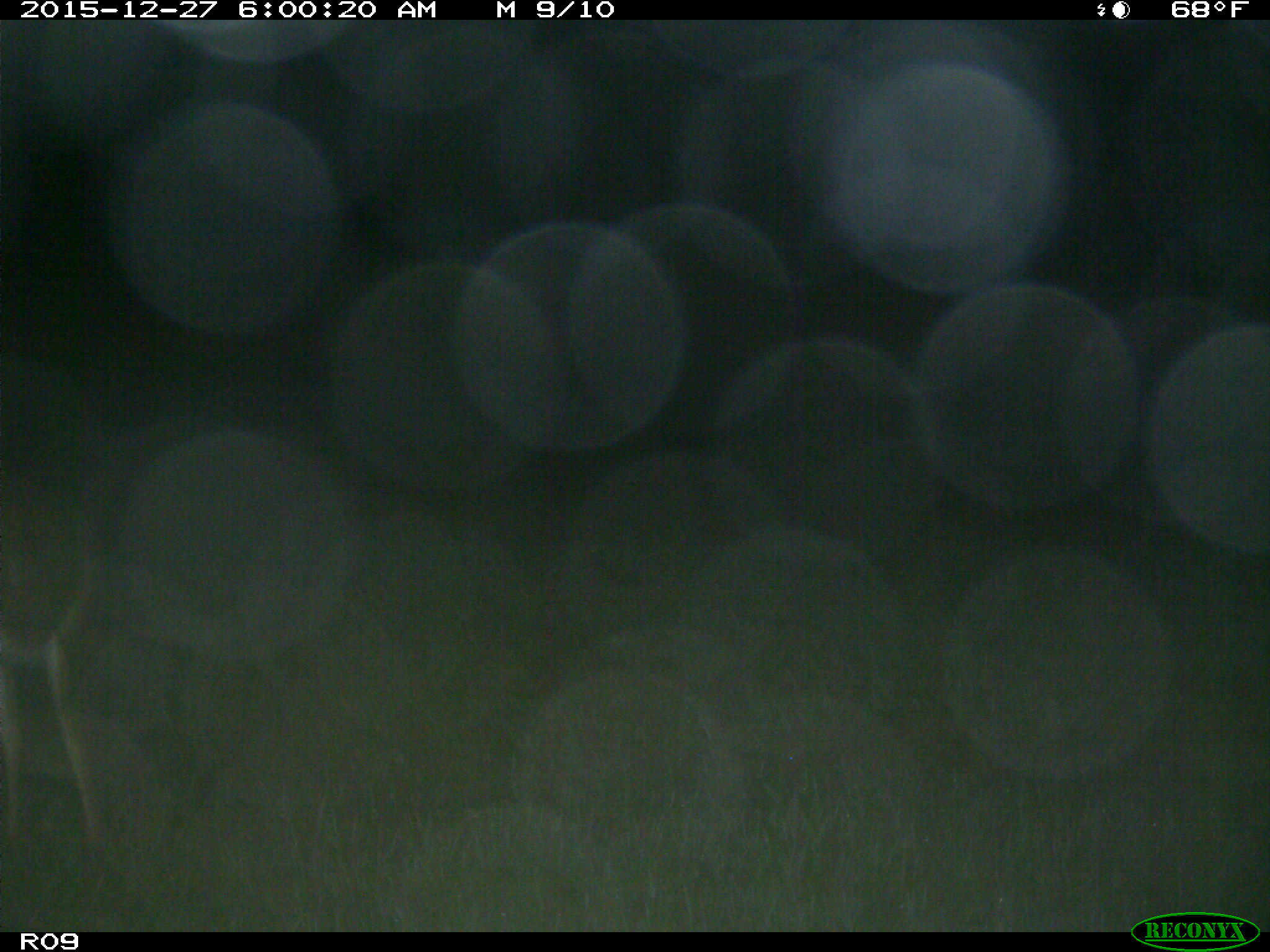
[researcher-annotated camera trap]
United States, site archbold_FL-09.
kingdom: Animalia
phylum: Chordata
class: Mammalia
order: Artiodactyla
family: Cervidae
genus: Odocoileus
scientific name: Odocoileus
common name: deer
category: unidentified deer